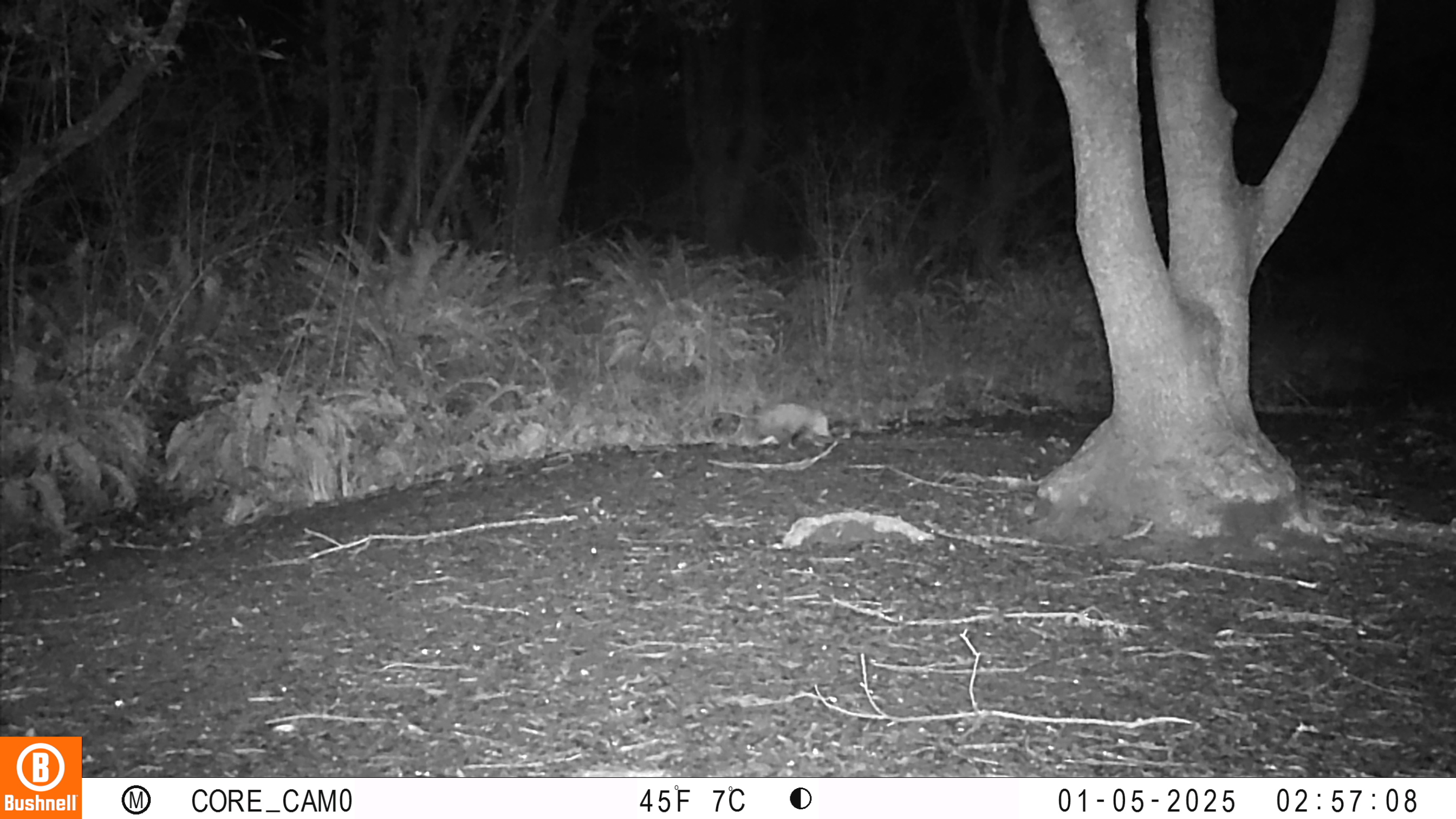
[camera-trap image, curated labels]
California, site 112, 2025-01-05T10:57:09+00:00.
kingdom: Animalia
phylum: Chordata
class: Mammalia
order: Didelphimorphia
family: Didelphidae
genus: Didelphis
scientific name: Didelphis virginiana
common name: virginia opossum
Virginia opossum (Didelphis virginiana).